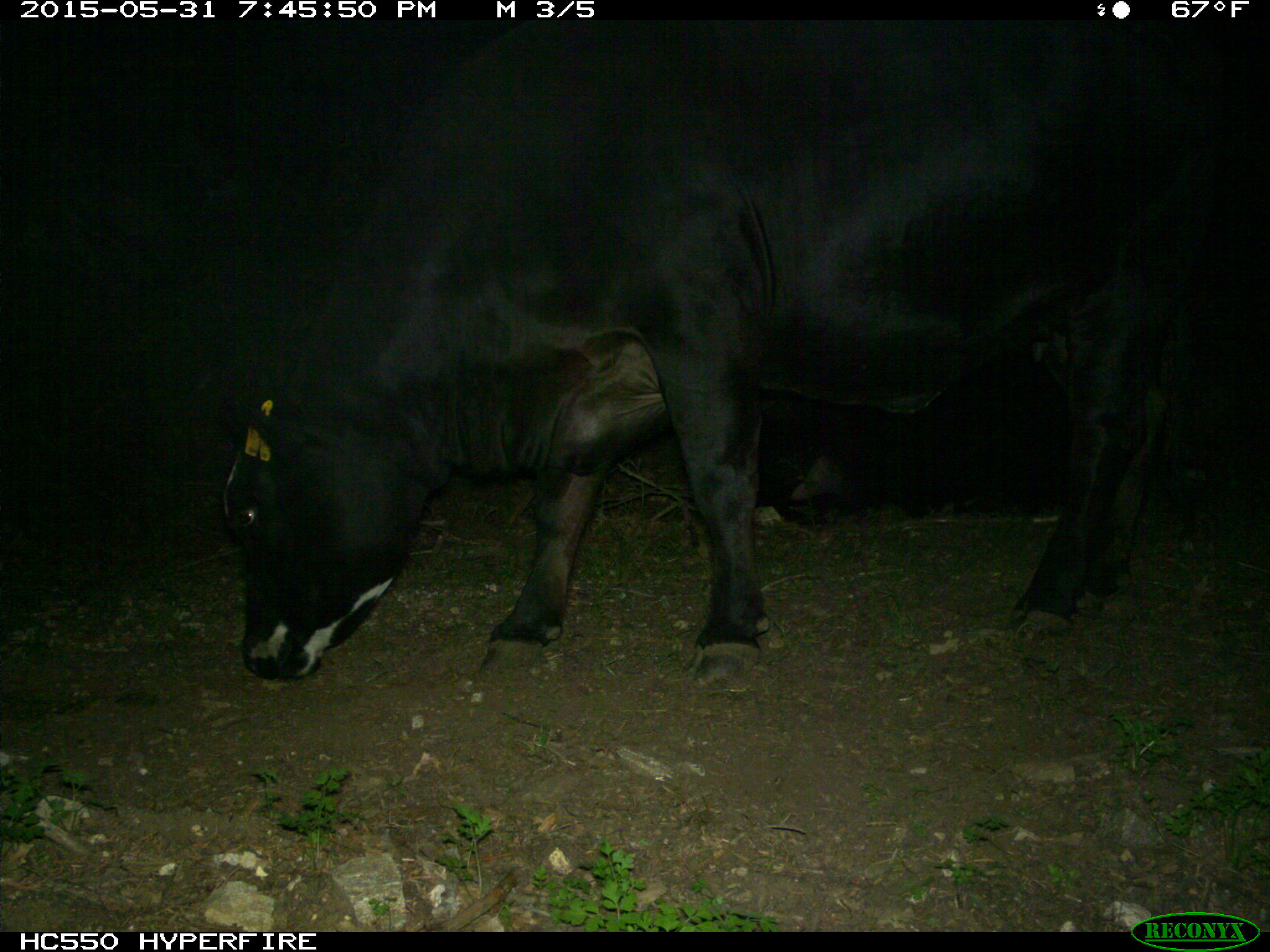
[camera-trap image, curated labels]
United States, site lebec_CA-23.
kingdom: Animalia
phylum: Chordata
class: Mammalia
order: Artiodactyla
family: Bovidae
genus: Bos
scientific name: Bos taurus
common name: domestic cow